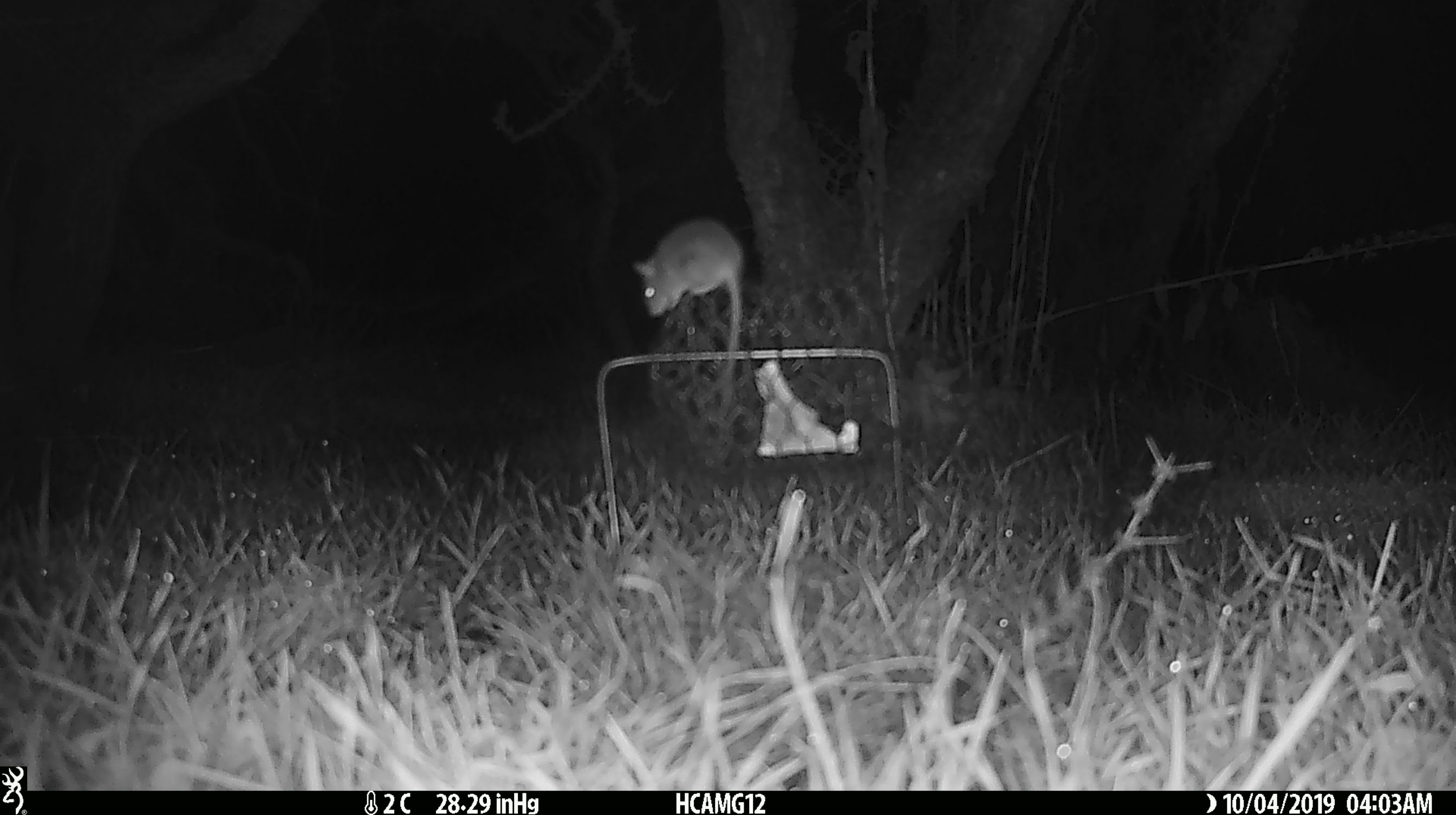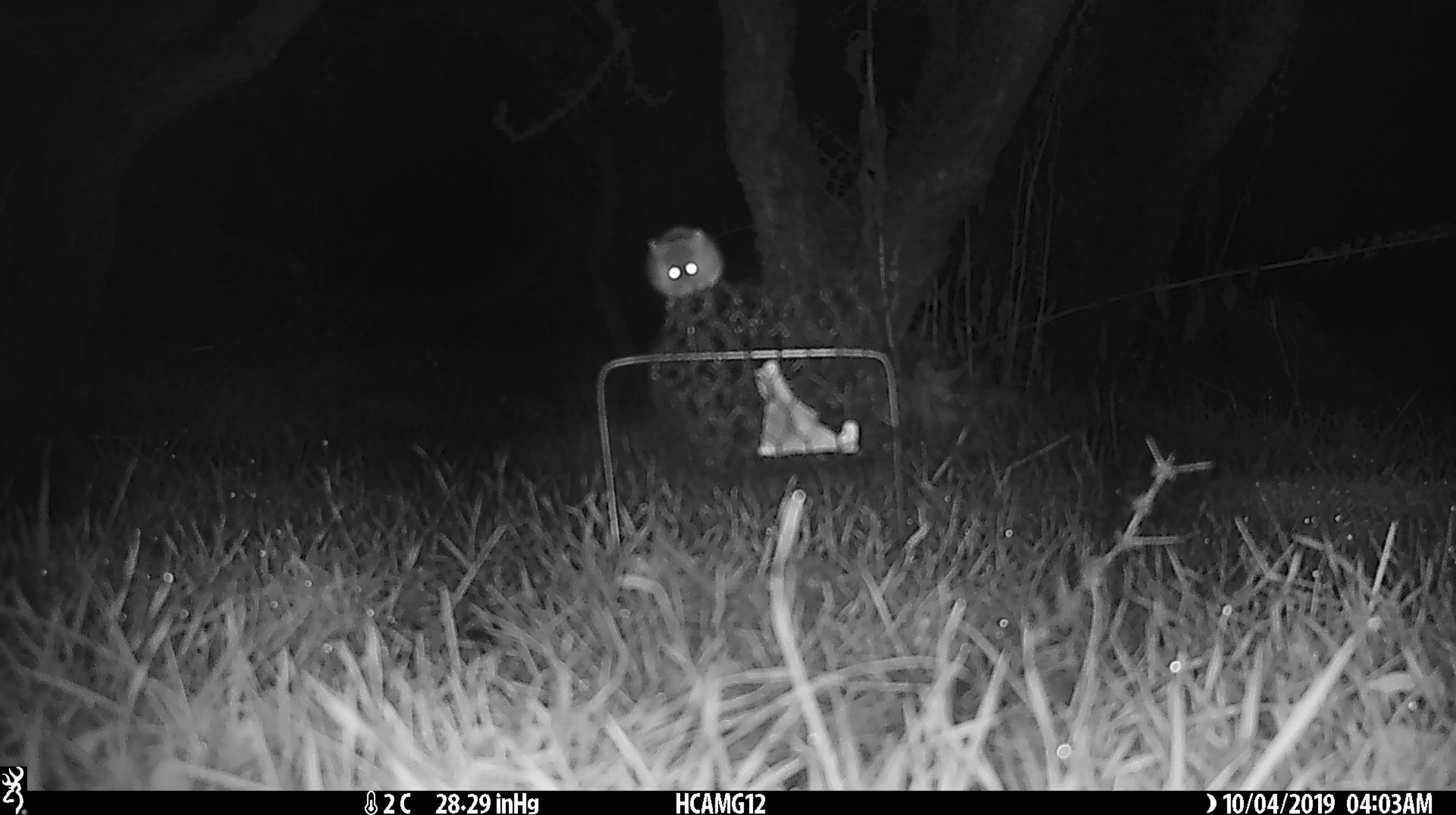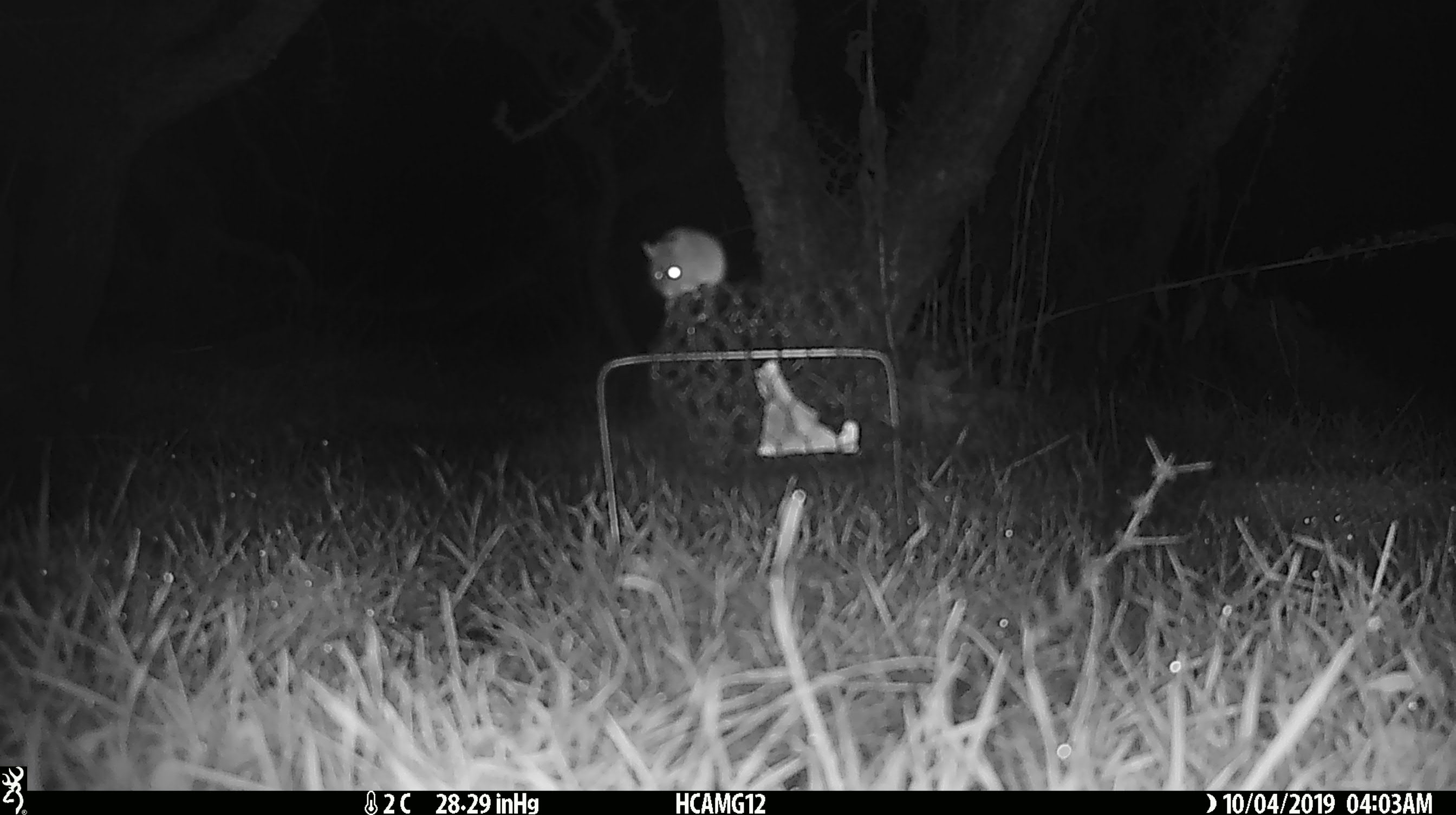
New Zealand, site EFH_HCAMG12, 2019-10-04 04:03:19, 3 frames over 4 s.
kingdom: Animalia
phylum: Chordata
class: Mammalia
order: Rodentia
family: Muridae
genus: Mus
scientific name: Mus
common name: mouse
Mouse (Mus).